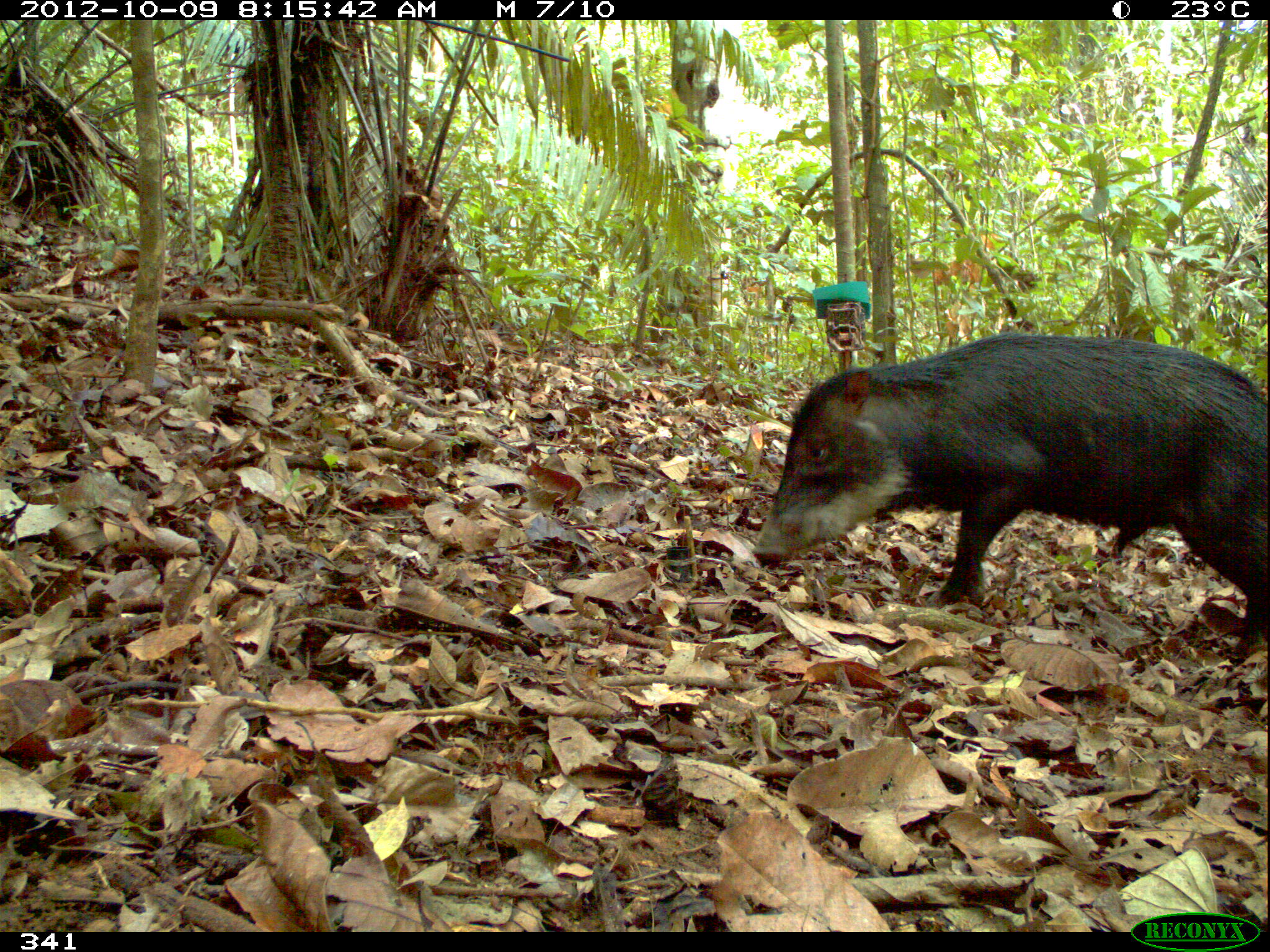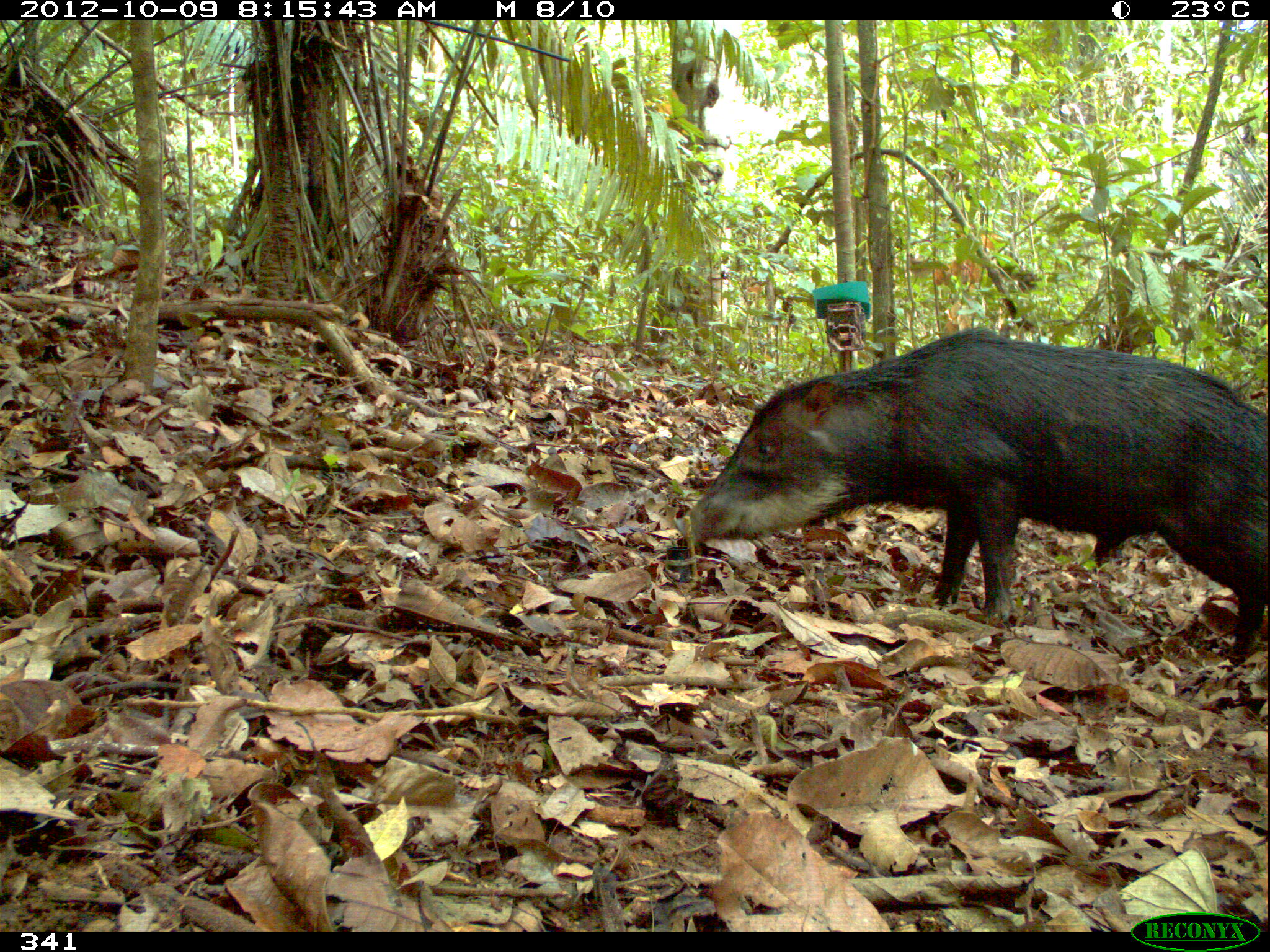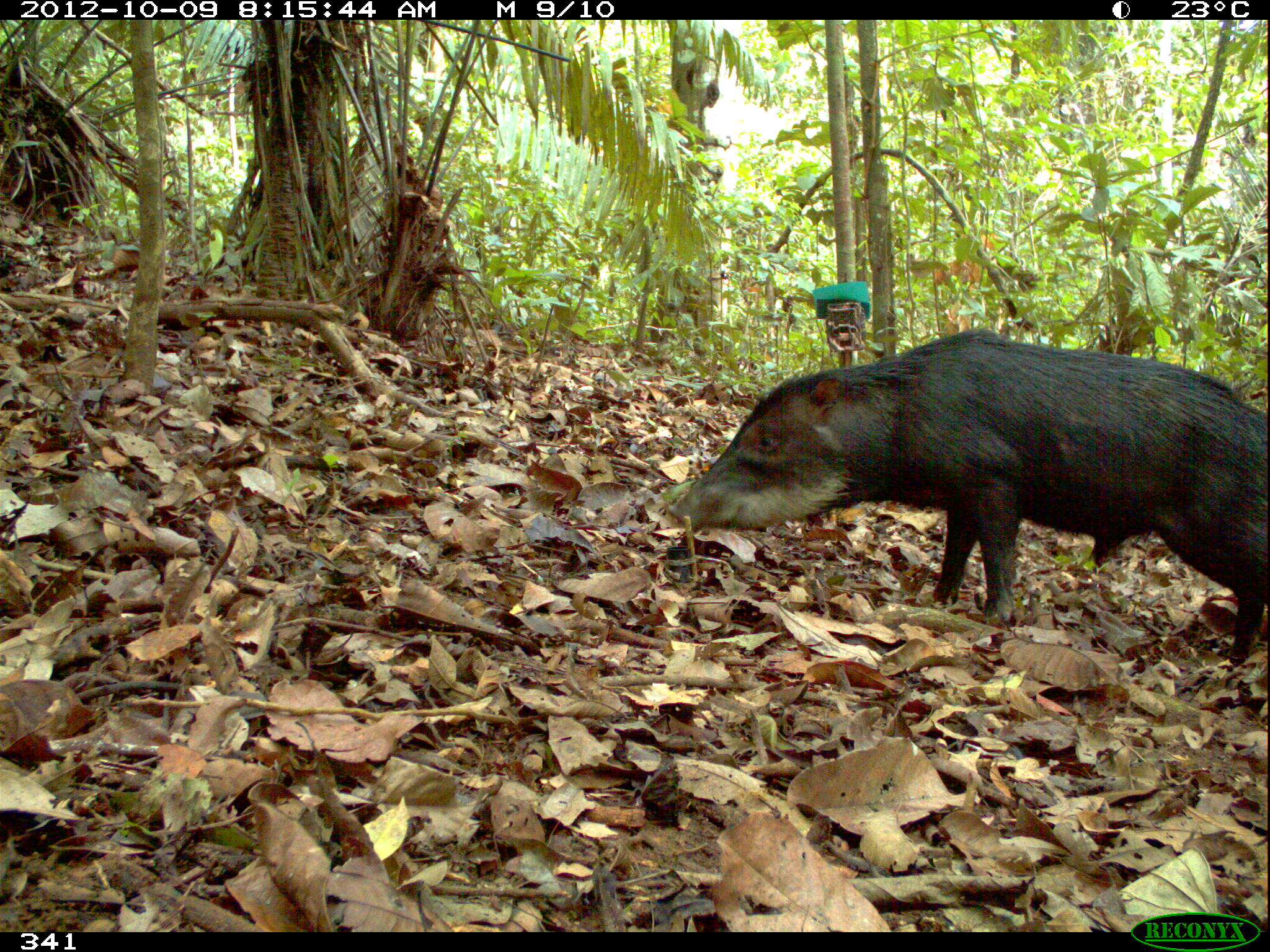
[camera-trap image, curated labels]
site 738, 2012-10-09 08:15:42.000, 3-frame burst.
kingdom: Animalia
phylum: Chordata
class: Mammalia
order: Artiodactyla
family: Tayassuidae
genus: Tayassu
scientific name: Tayassu pecari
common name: white-lipped peccary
Tayassu pecari (white-lipped peccary).